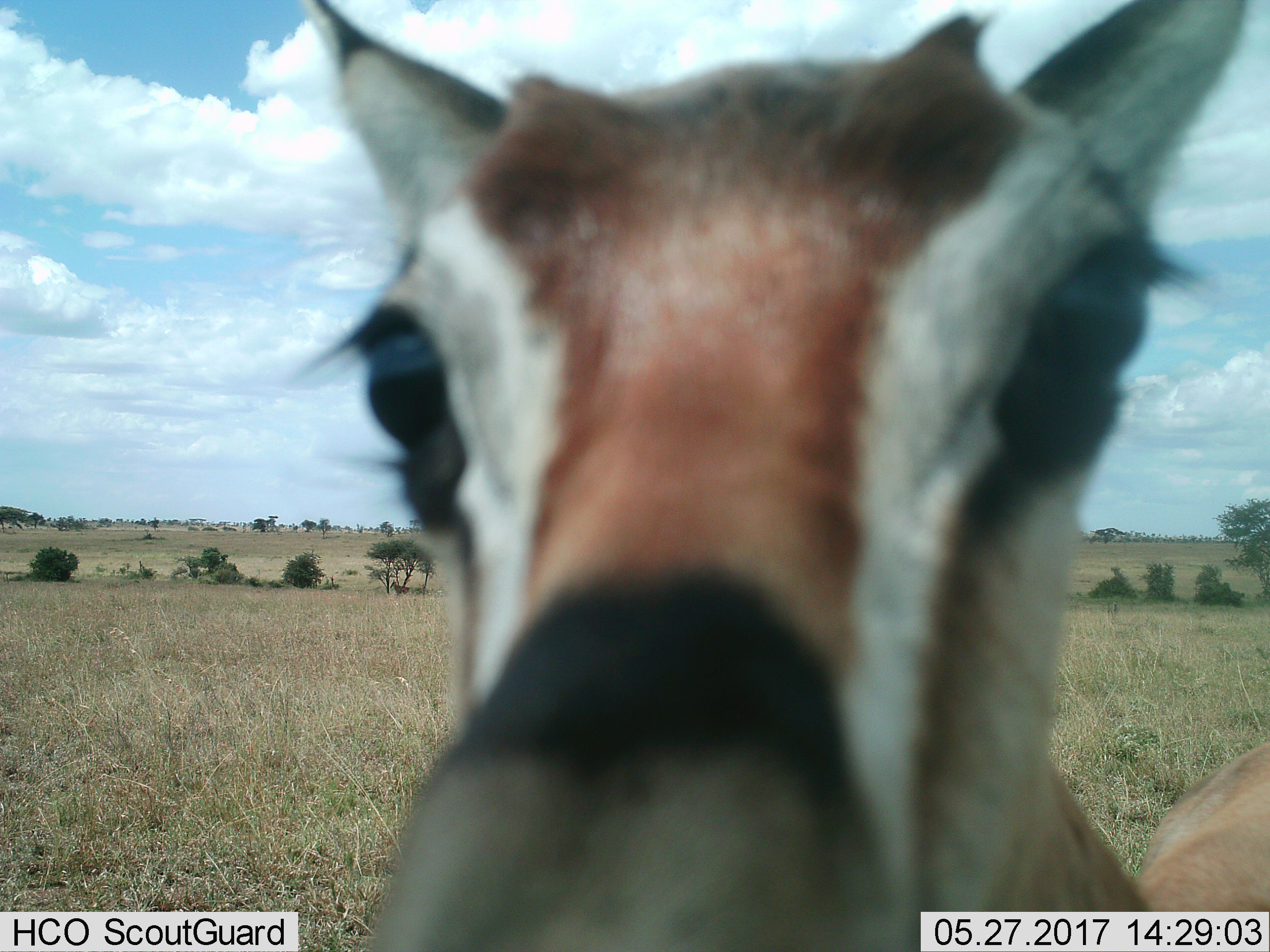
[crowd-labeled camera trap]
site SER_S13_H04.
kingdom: Animalia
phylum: Chordata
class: Mammalia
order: Artiodactyla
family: Bovidae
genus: Eudorcas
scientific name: Eudorcas thomsonii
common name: thomson's gazelle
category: gazellethomsons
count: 1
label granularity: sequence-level